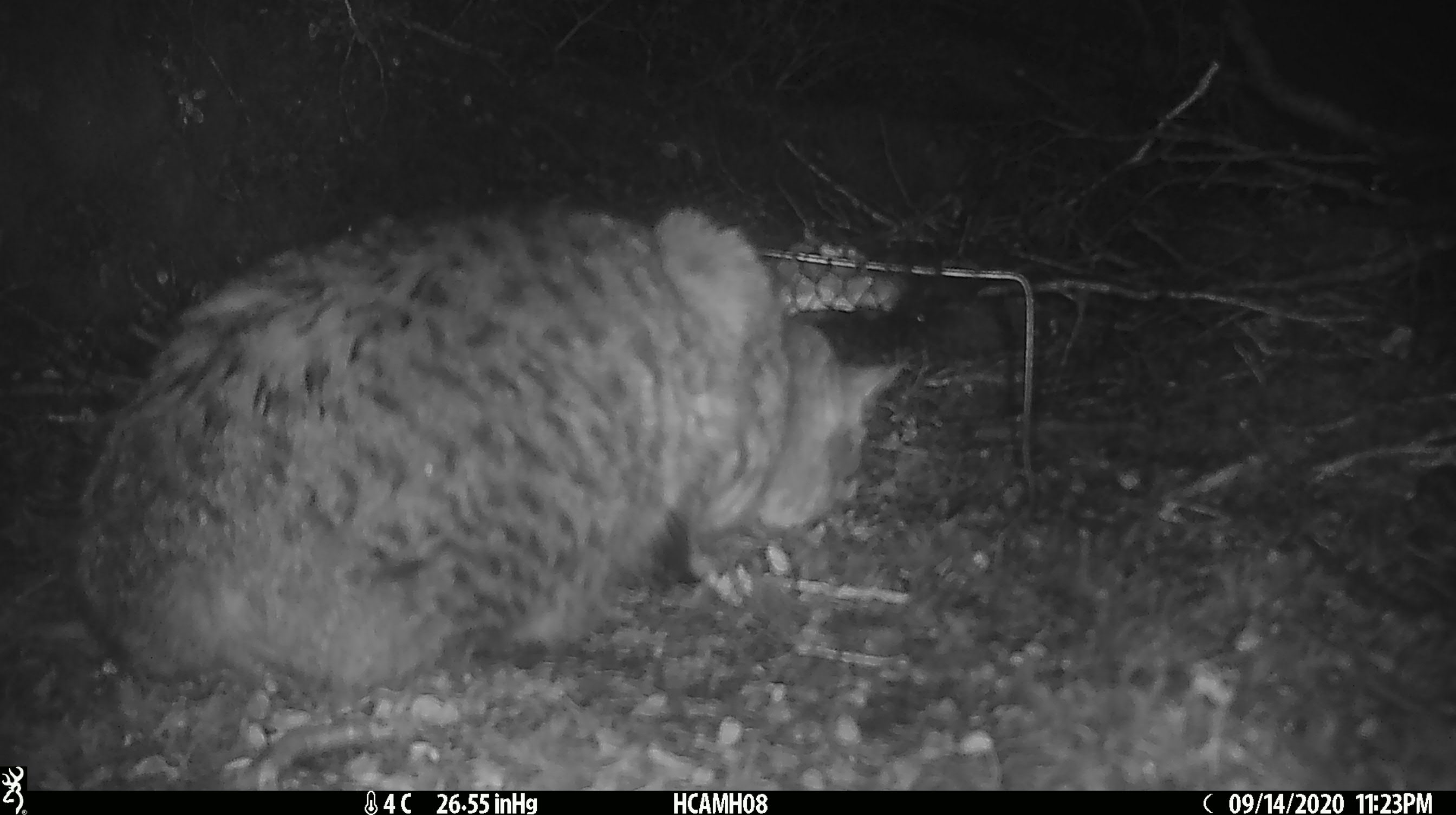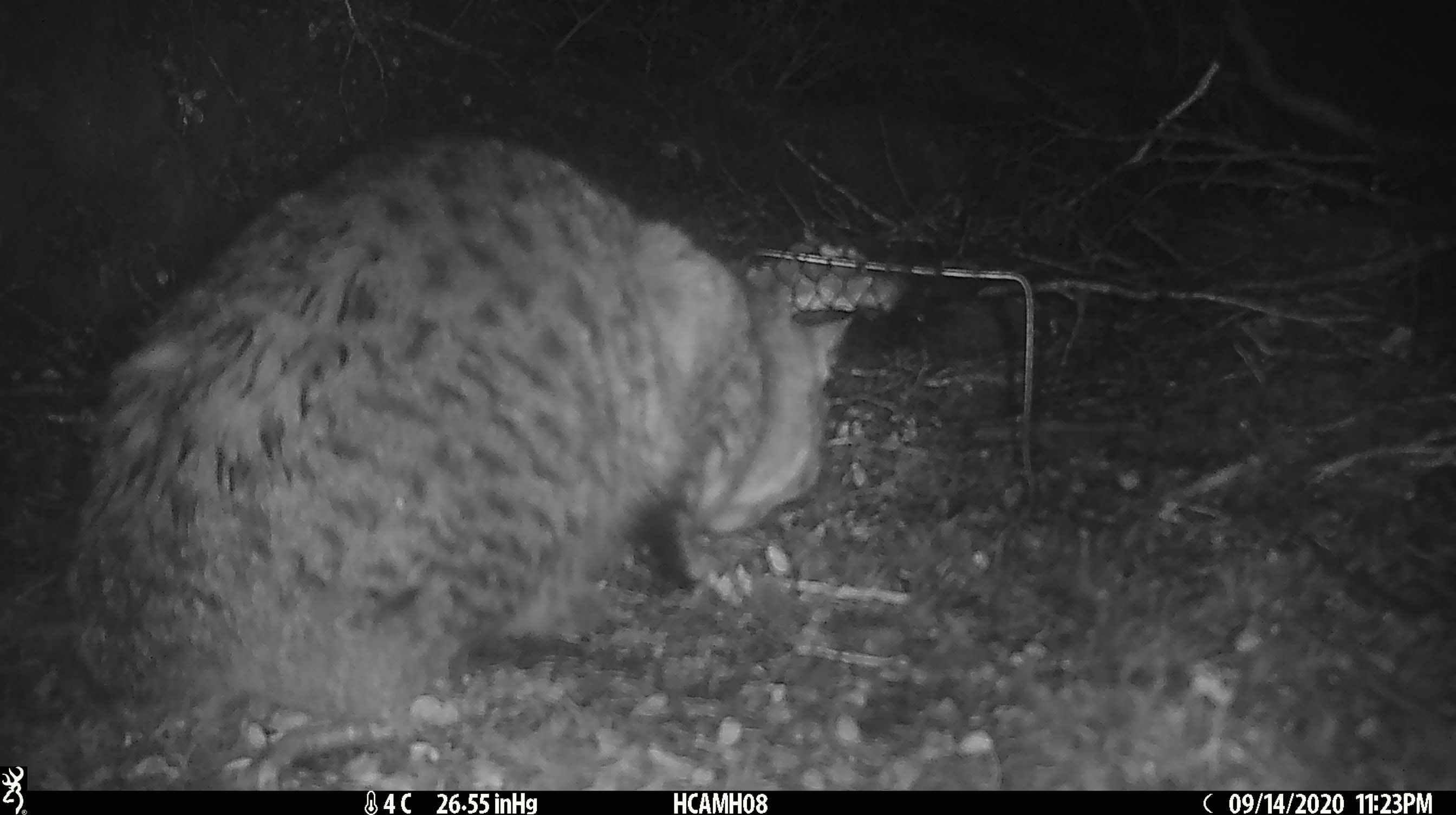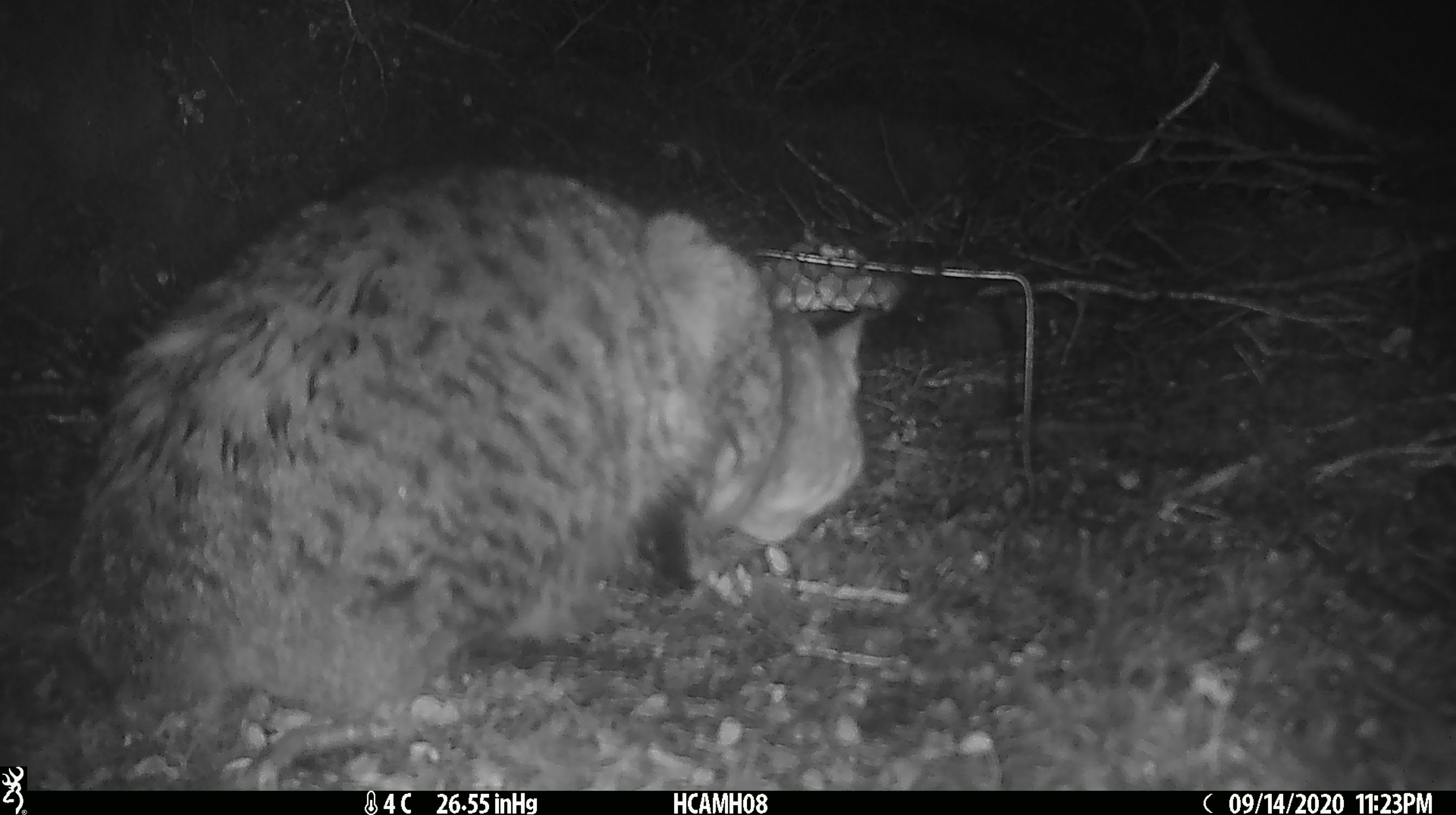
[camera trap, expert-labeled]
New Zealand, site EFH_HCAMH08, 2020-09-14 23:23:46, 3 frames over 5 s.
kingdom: Animalia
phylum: Chordata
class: Mammalia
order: Carnivora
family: Felidae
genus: Felis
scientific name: Felis catus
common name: domestic cat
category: cat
Cat (domestic cat) (Felis catus).